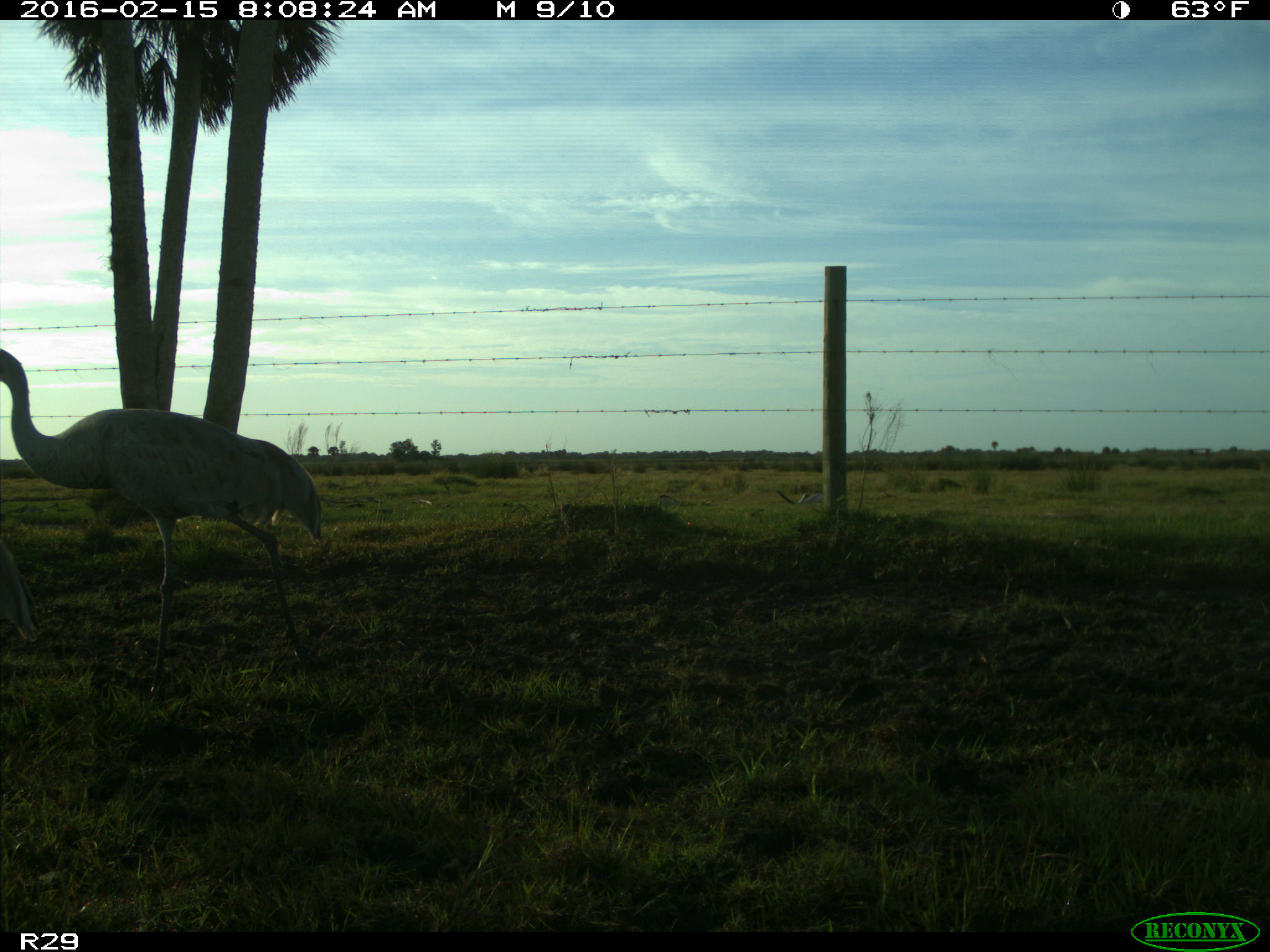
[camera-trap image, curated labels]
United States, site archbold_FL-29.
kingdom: Animalia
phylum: Chordata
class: Aves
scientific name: Aves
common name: birds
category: unidentified bird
Unidentified bird (birds) (Aves).